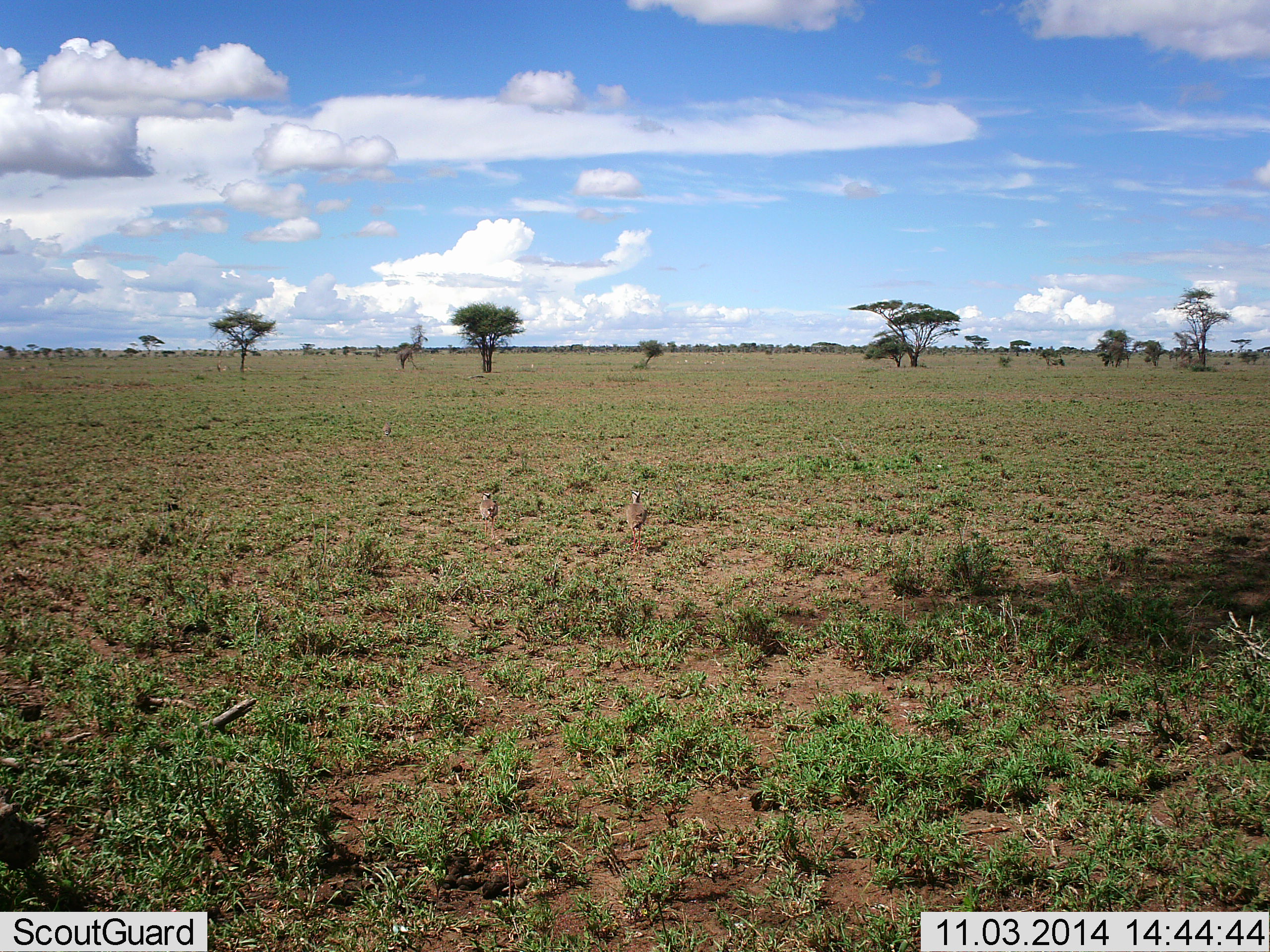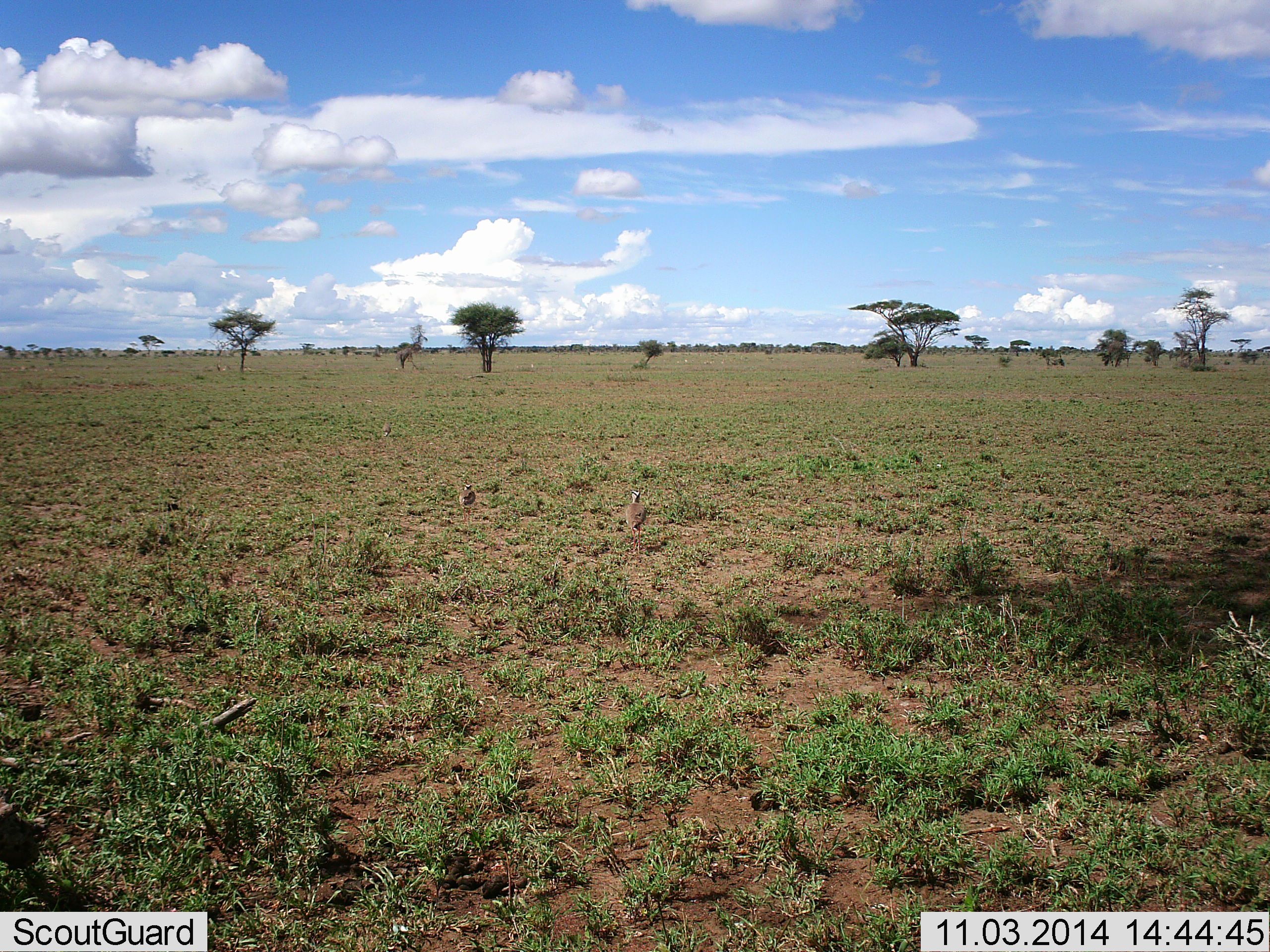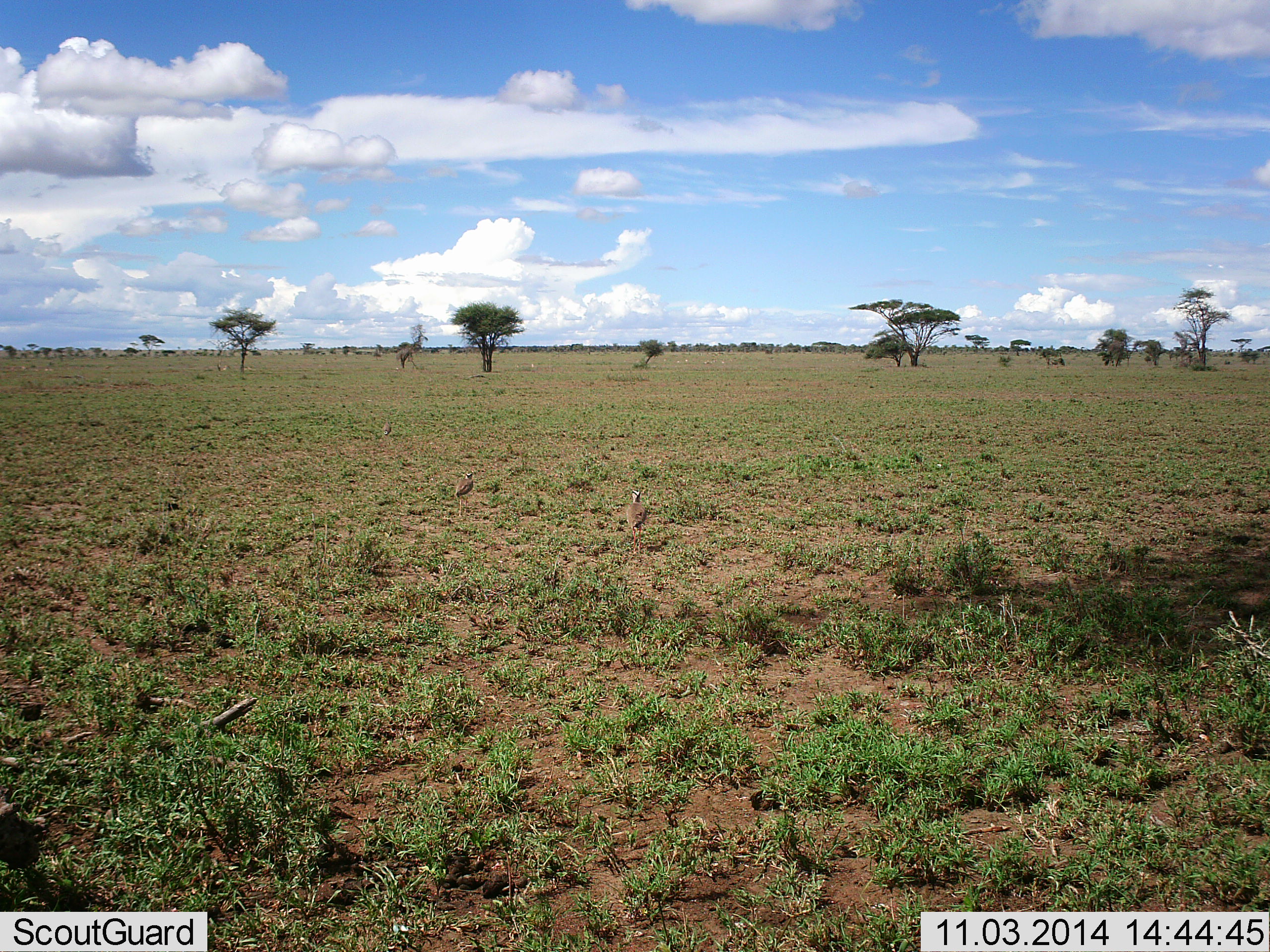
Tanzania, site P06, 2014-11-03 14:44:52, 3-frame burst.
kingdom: Animalia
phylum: Chordata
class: Aves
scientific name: Aves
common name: bird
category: otherbird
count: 2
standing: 80%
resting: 0%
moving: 70%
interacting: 10%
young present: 0%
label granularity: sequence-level